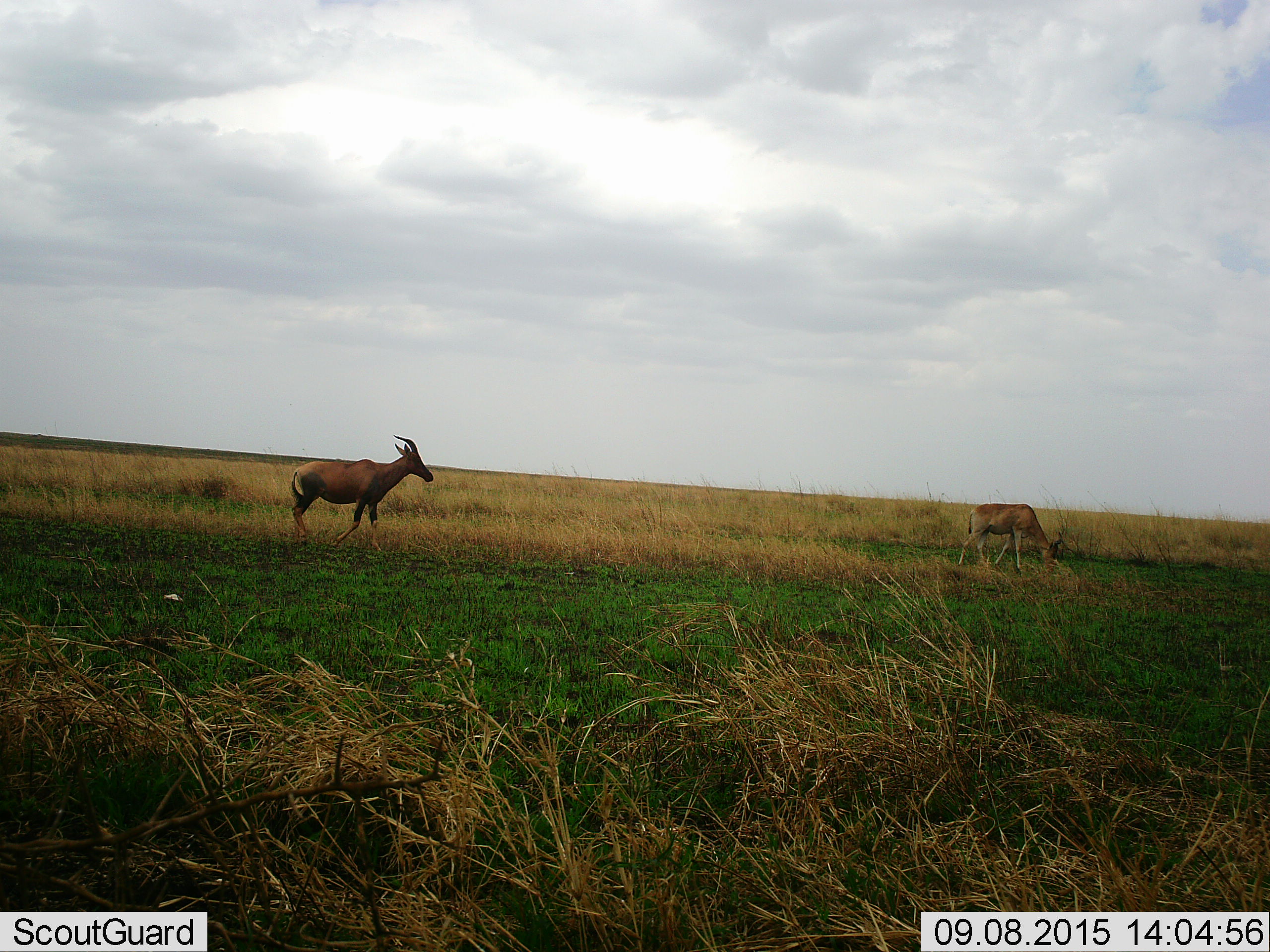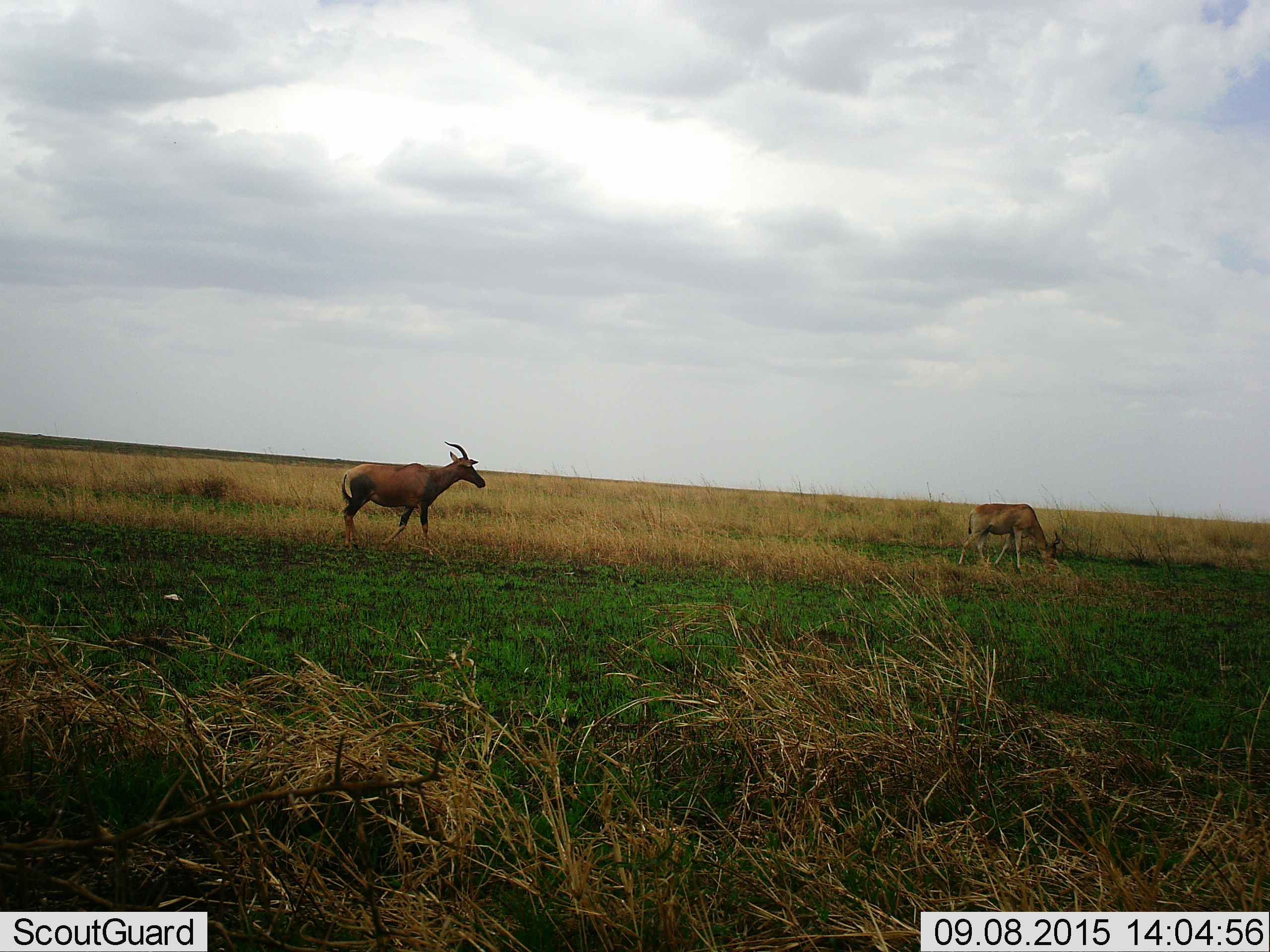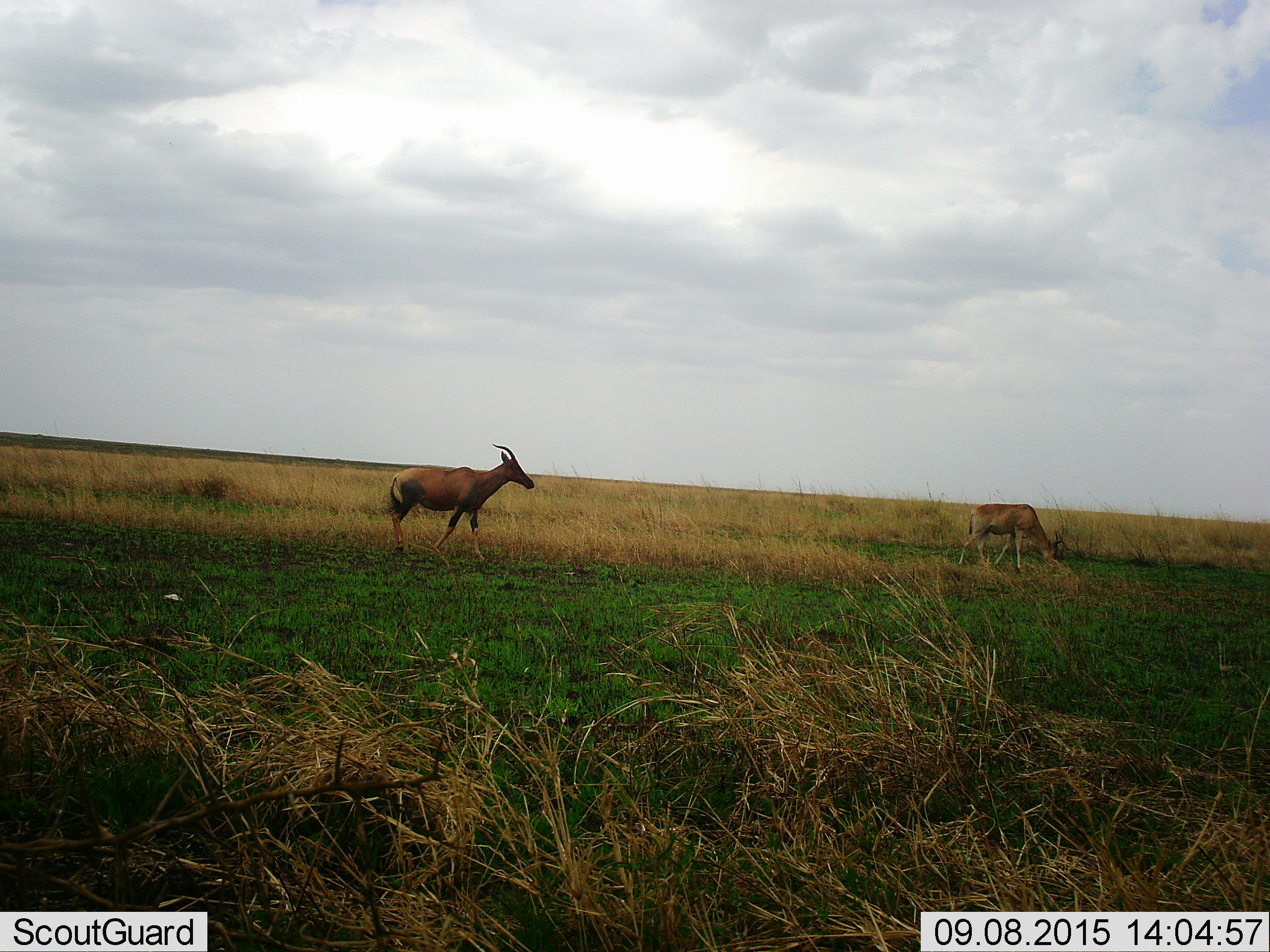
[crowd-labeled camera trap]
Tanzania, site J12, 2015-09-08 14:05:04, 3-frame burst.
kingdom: Animalia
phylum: Chordata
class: Mammalia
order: Artiodactyla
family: Bovidae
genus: Damaliscus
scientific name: Damaliscus lunatus jimela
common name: topi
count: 1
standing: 29%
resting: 0%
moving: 57%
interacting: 0%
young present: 0%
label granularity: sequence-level